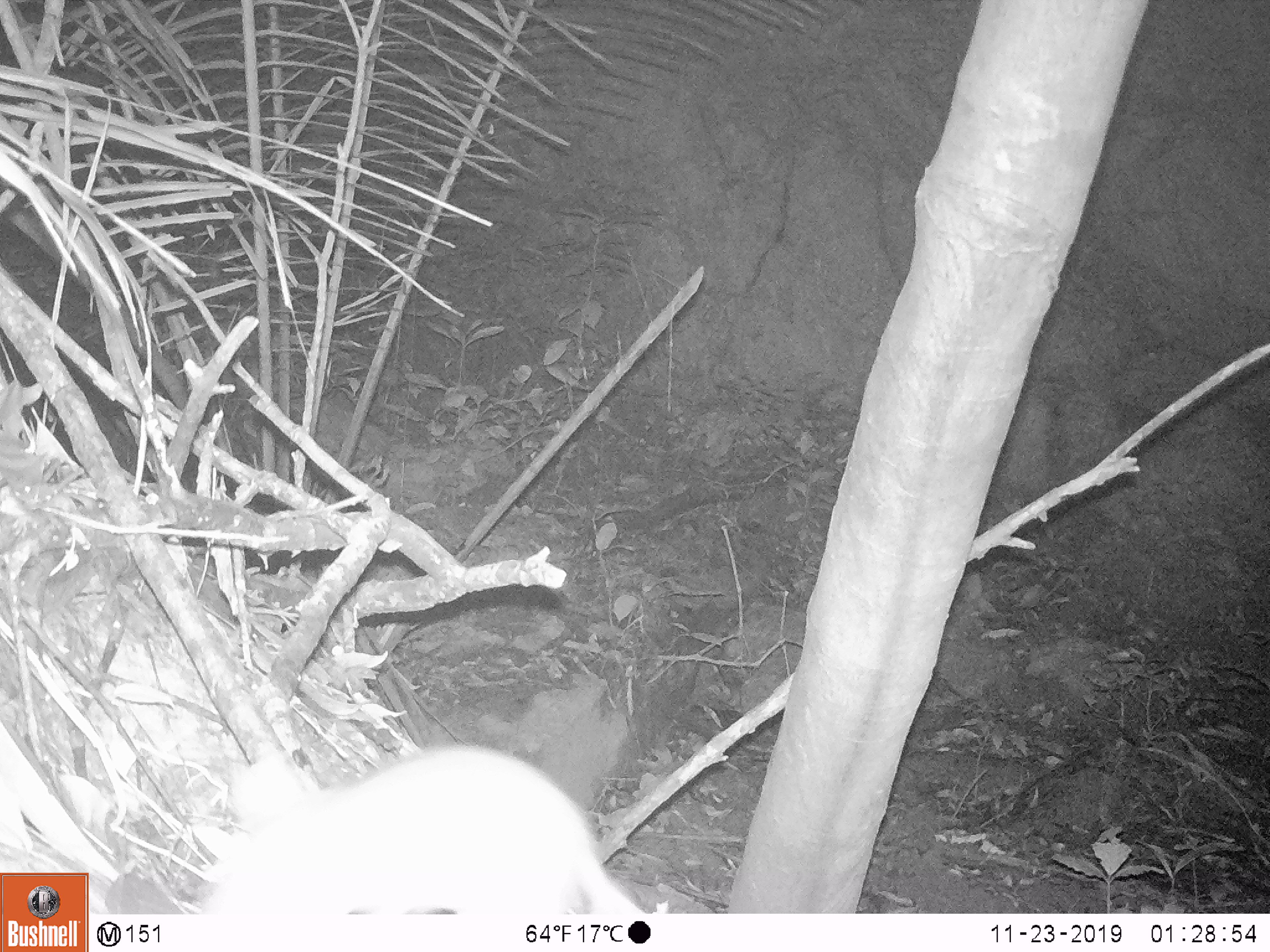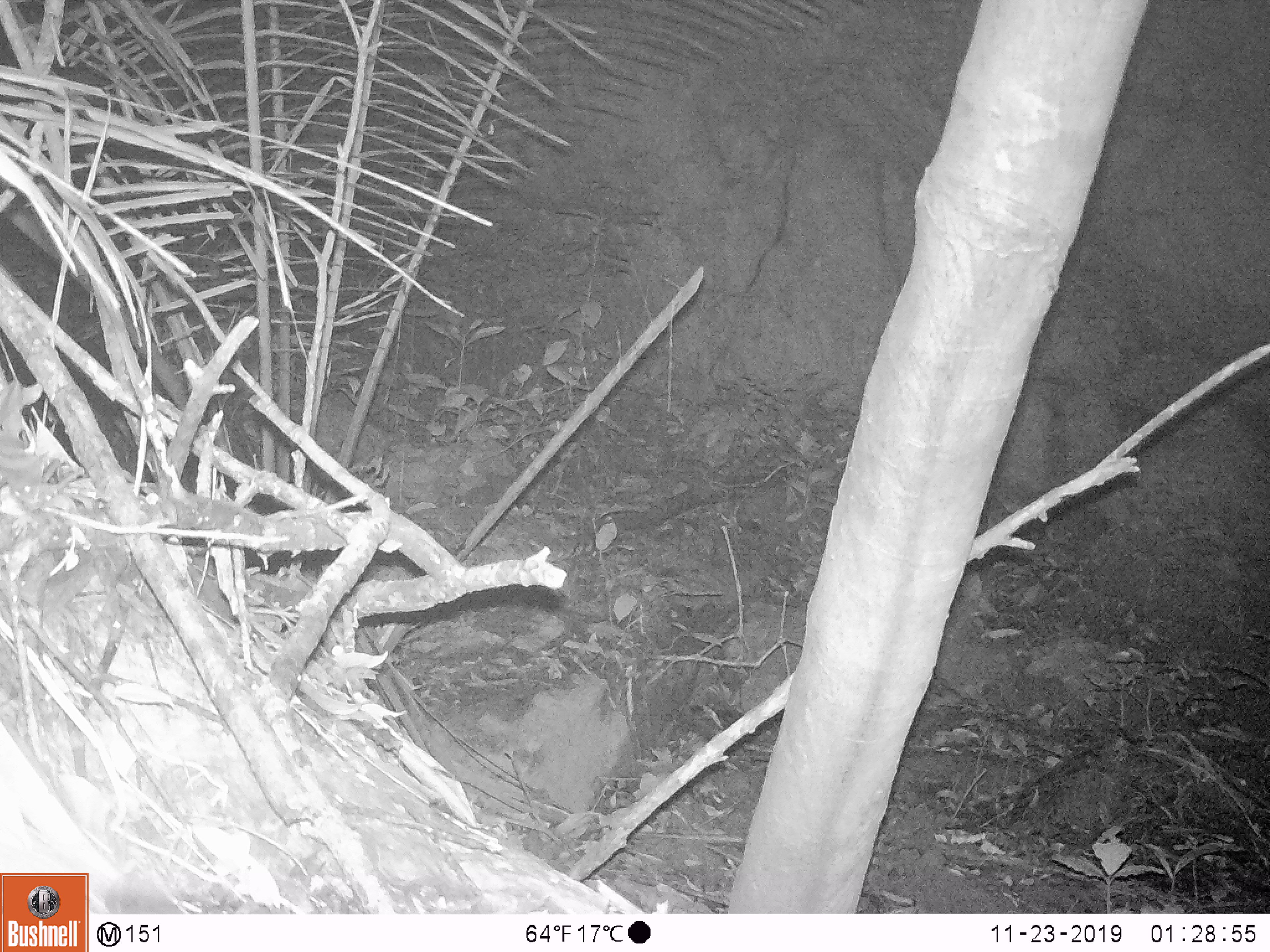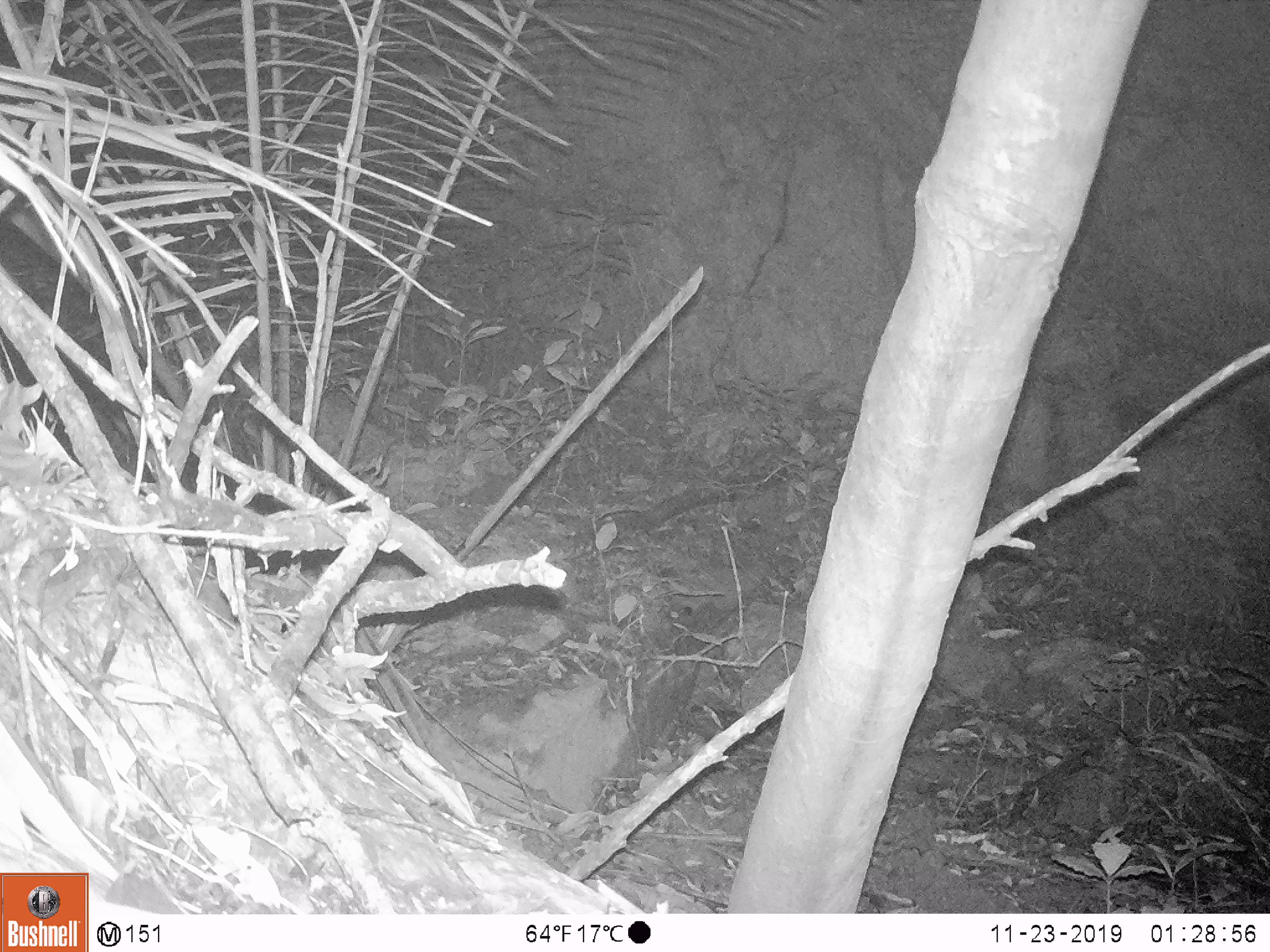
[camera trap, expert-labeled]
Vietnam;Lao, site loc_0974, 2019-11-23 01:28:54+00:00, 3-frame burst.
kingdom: Animalia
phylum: Chordata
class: Mammalia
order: Rodentia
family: Muridae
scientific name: Muridae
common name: old-world mice and rats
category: unidentified murid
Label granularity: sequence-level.